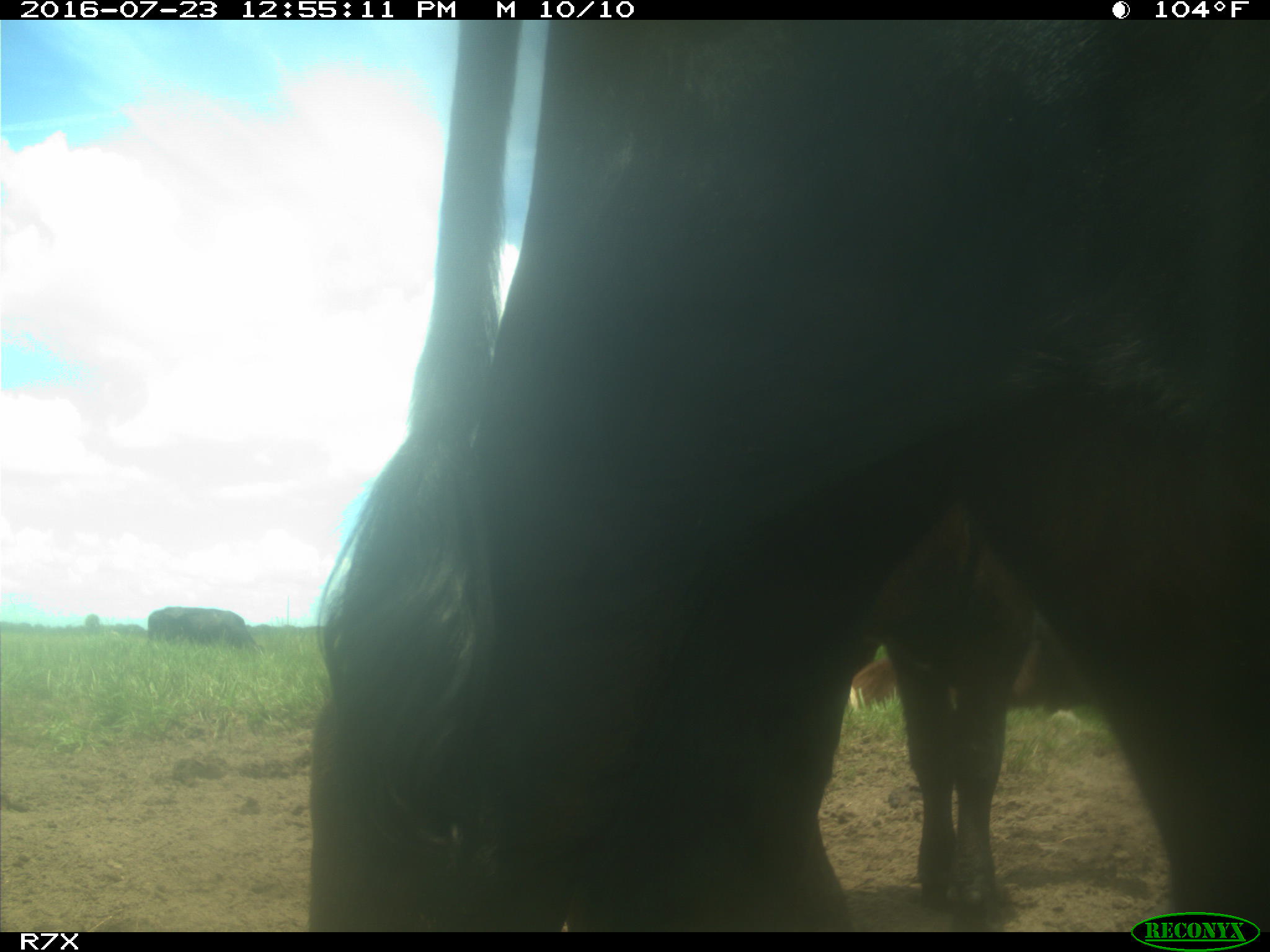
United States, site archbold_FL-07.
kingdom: Animalia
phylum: Chordata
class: Mammalia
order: Artiodactyla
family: Bovidae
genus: Bos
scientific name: Bos taurus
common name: domestic cow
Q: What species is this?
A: Bos taurus (domestic cow).